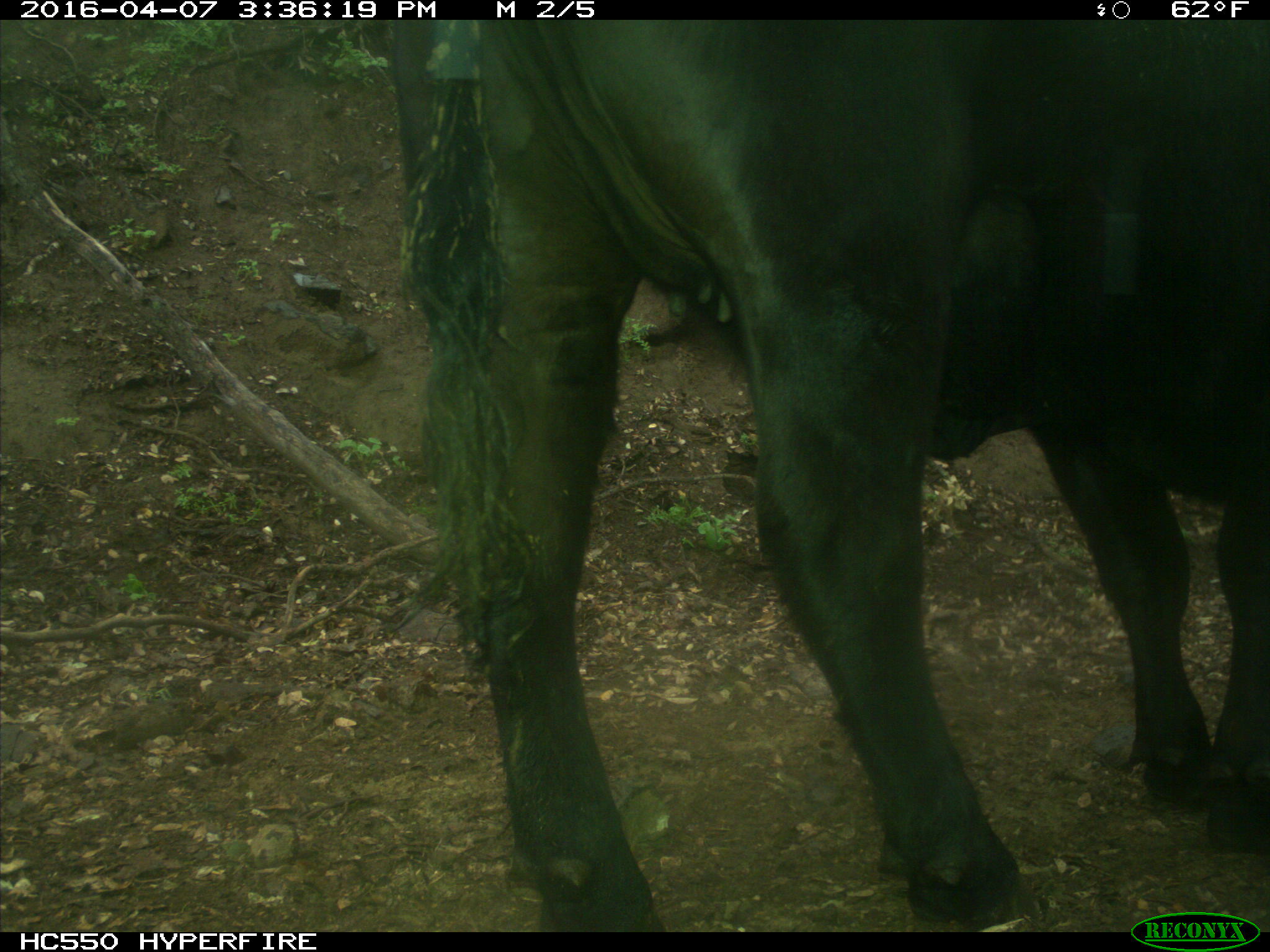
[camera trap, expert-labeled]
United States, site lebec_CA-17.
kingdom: Animalia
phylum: Chordata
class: Mammalia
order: Artiodactyla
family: Bovidae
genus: Bos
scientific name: Bos taurus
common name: domestic cow